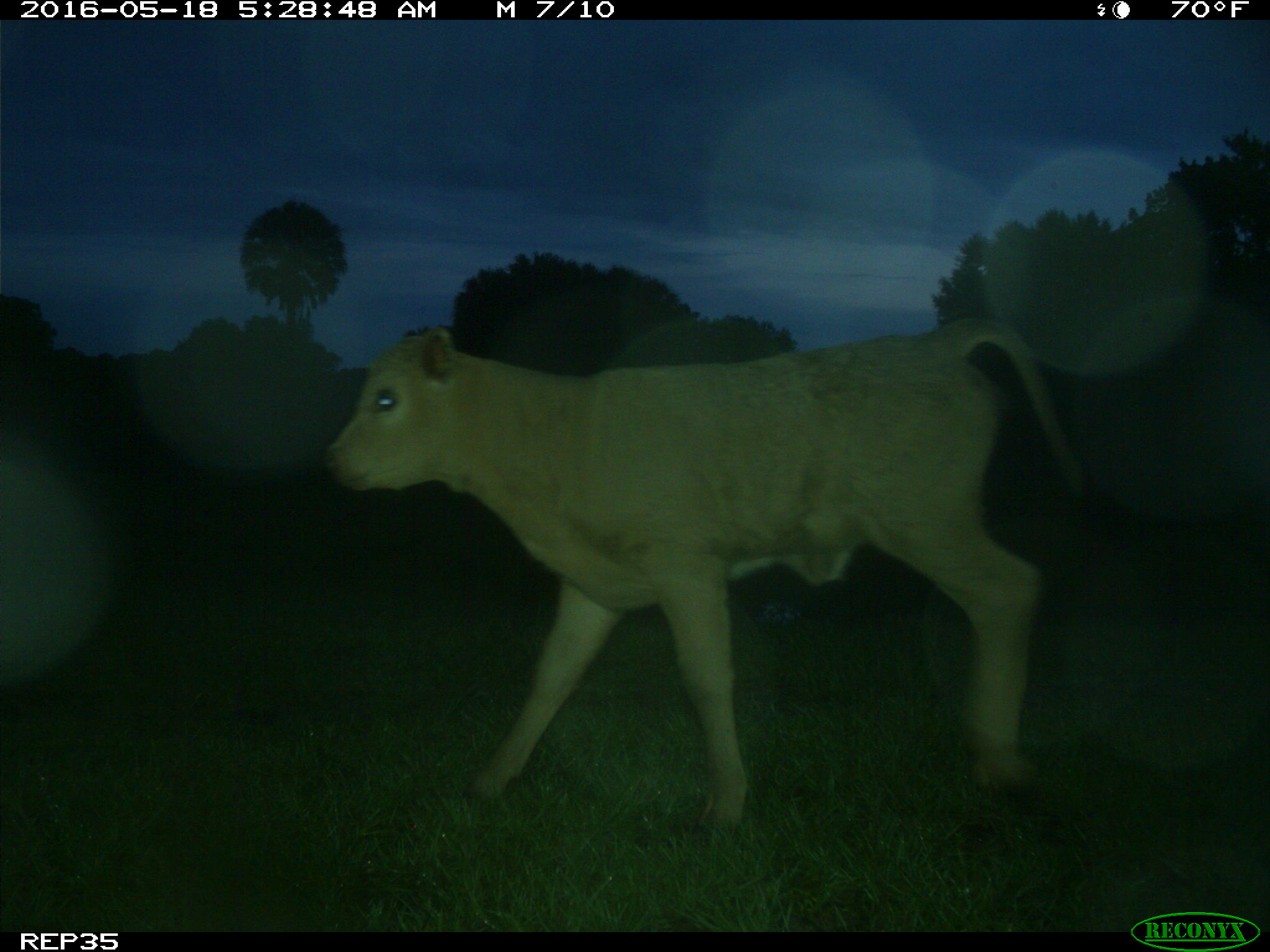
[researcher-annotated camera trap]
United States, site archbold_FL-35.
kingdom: Animalia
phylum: Chordata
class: Mammalia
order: Artiodactyla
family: Bovidae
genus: Bos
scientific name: Bos taurus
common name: domestic cow